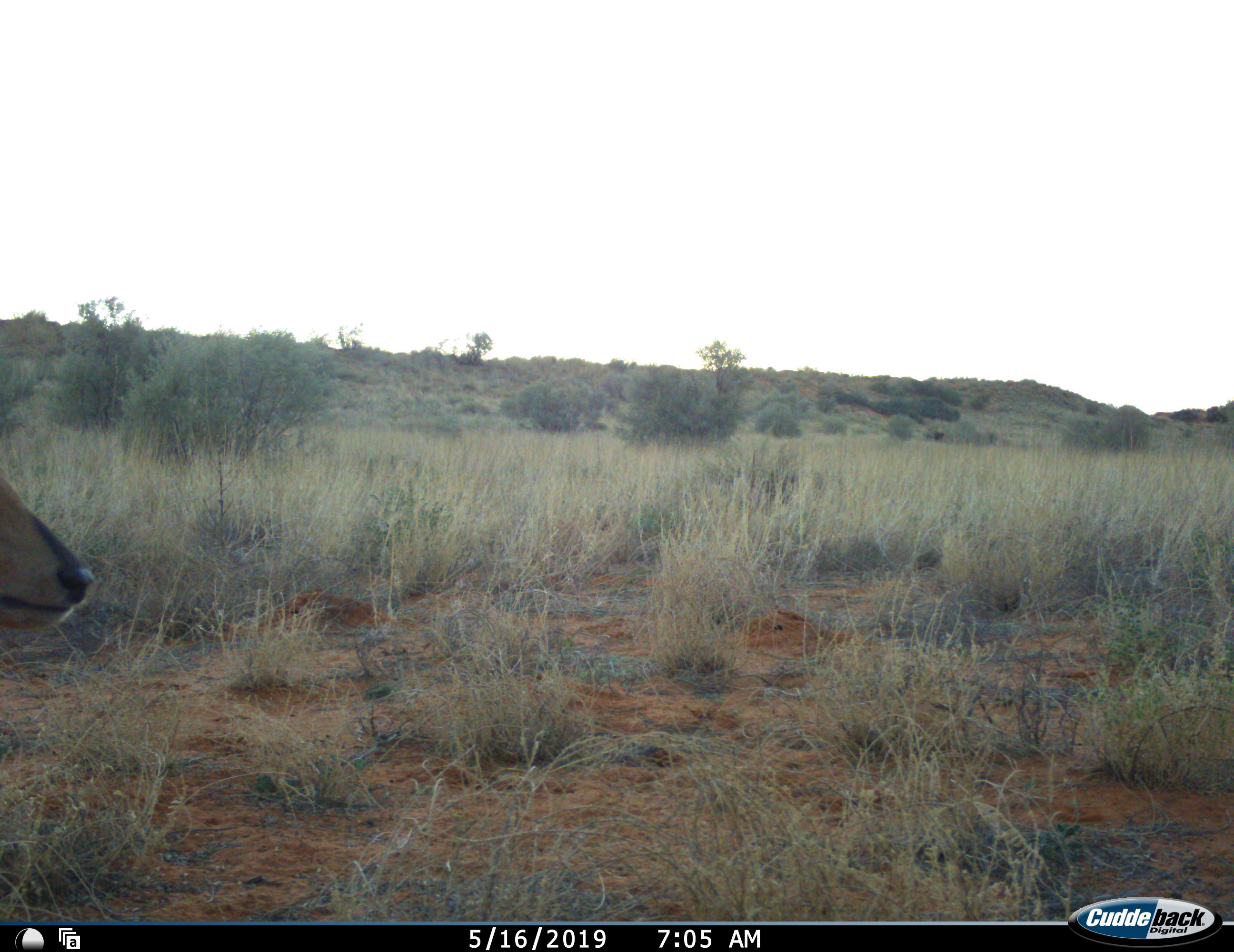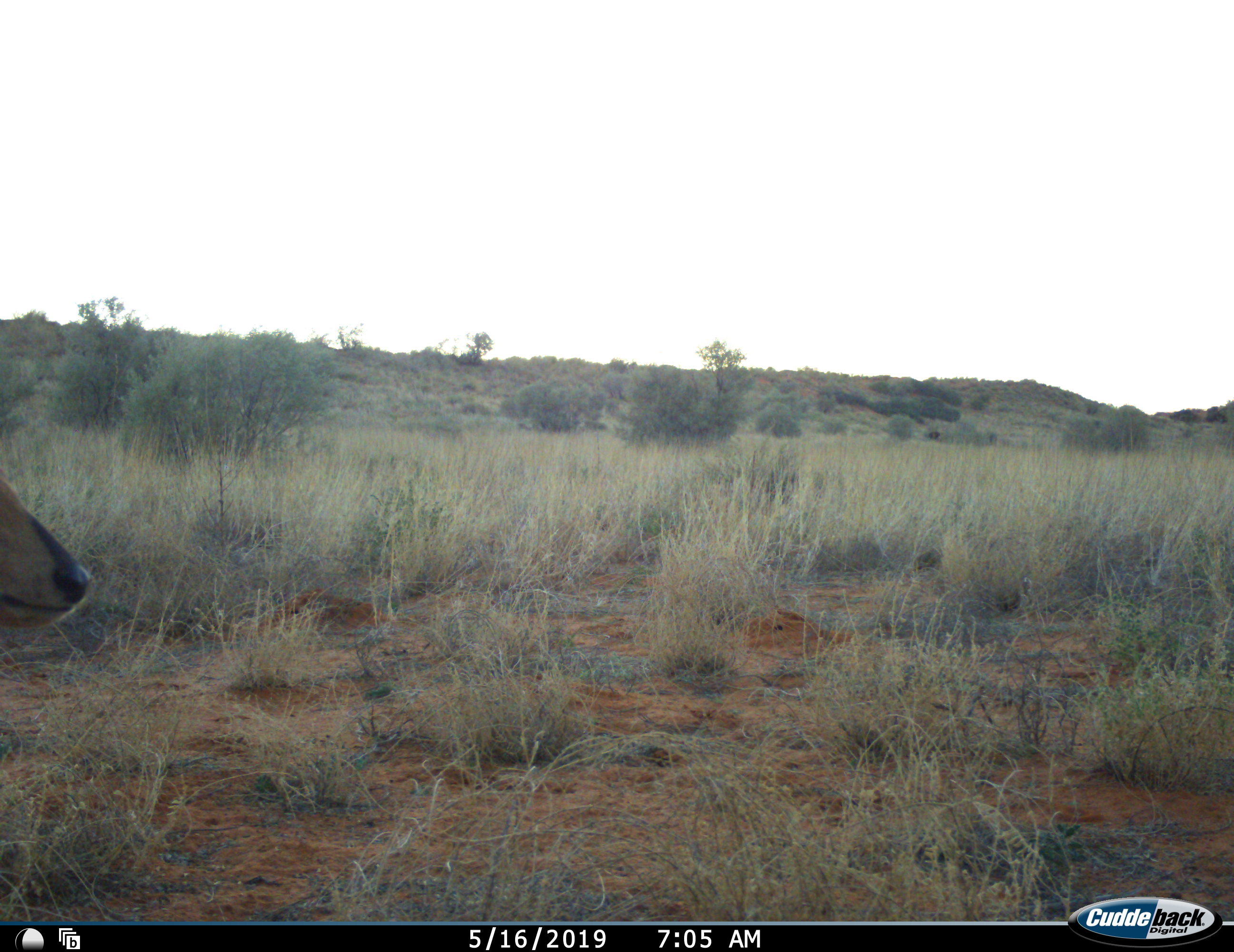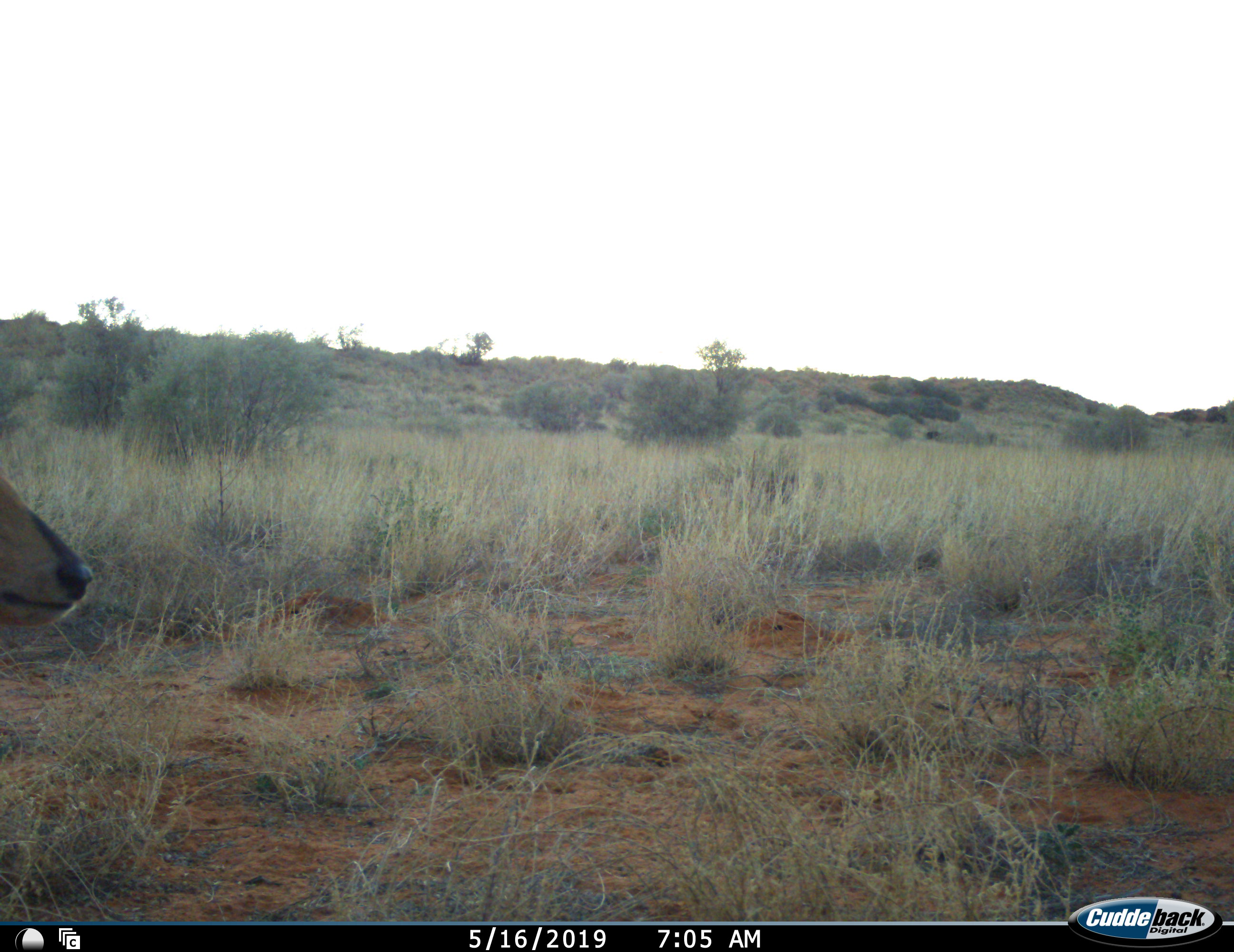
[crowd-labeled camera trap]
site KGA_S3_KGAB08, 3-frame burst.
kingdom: Animalia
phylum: Chordata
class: Mammalia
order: Artiodactyla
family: Bovidae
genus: Sylvicapra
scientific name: Sylvicapra grimmia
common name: common duiker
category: duikercommongrey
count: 1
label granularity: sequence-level